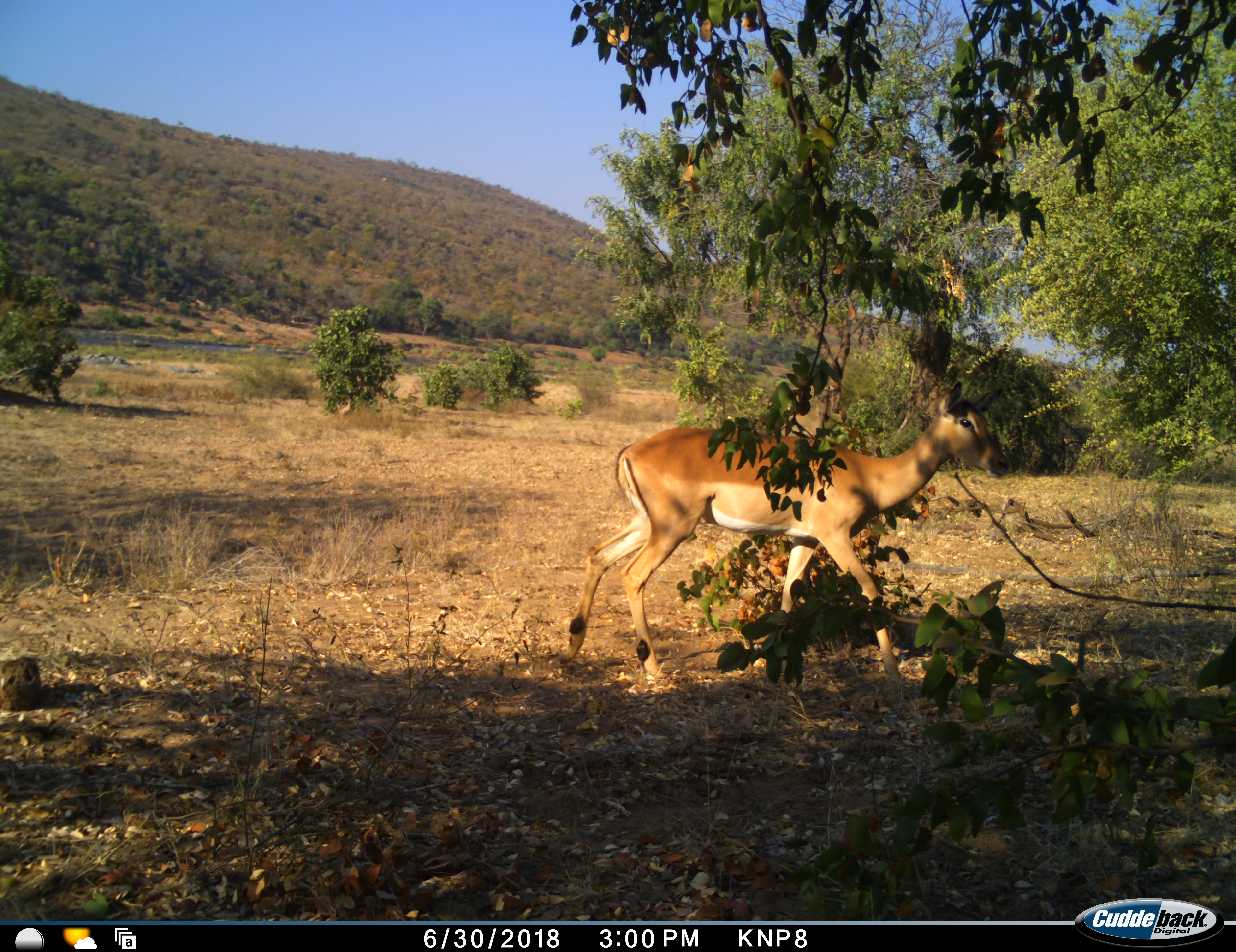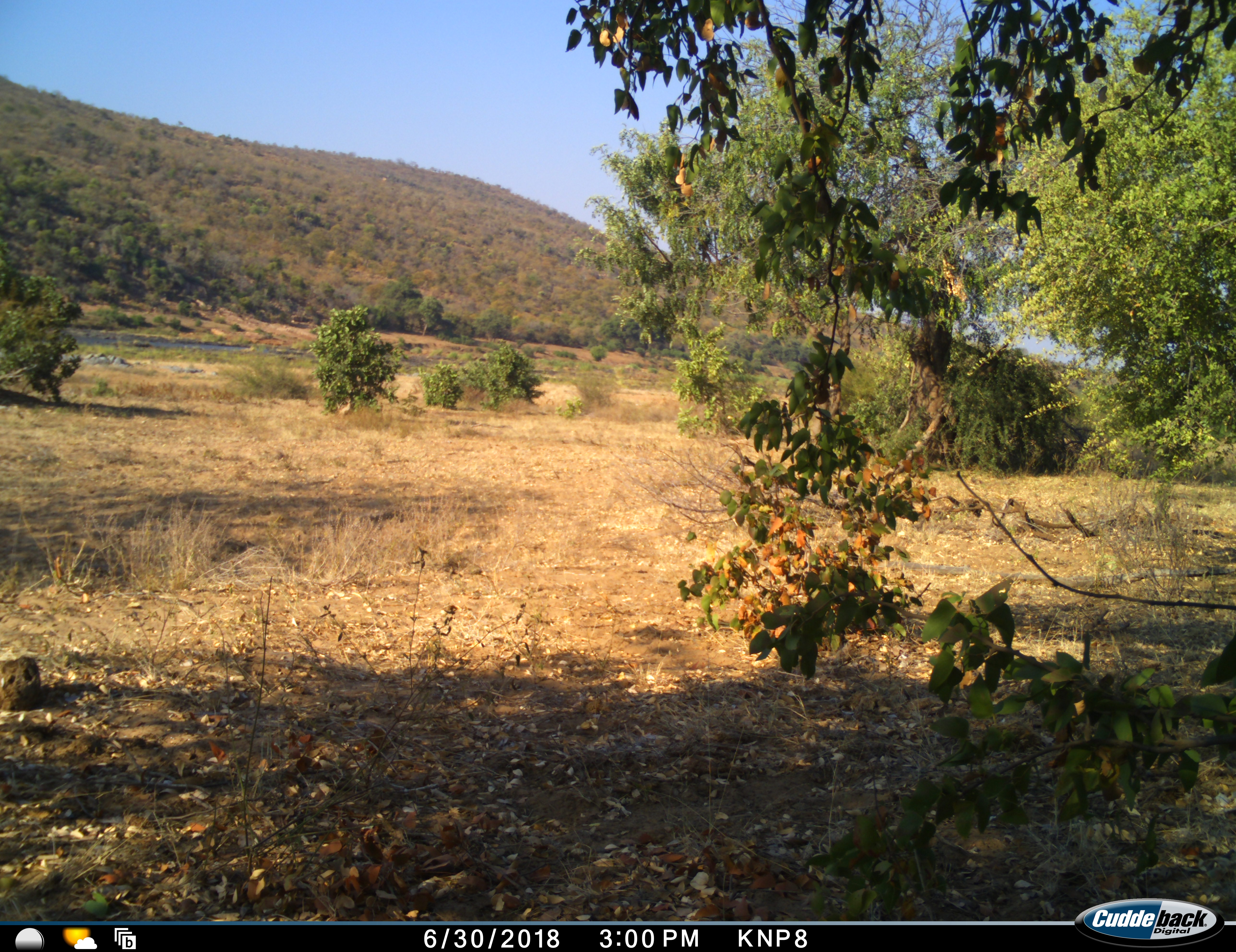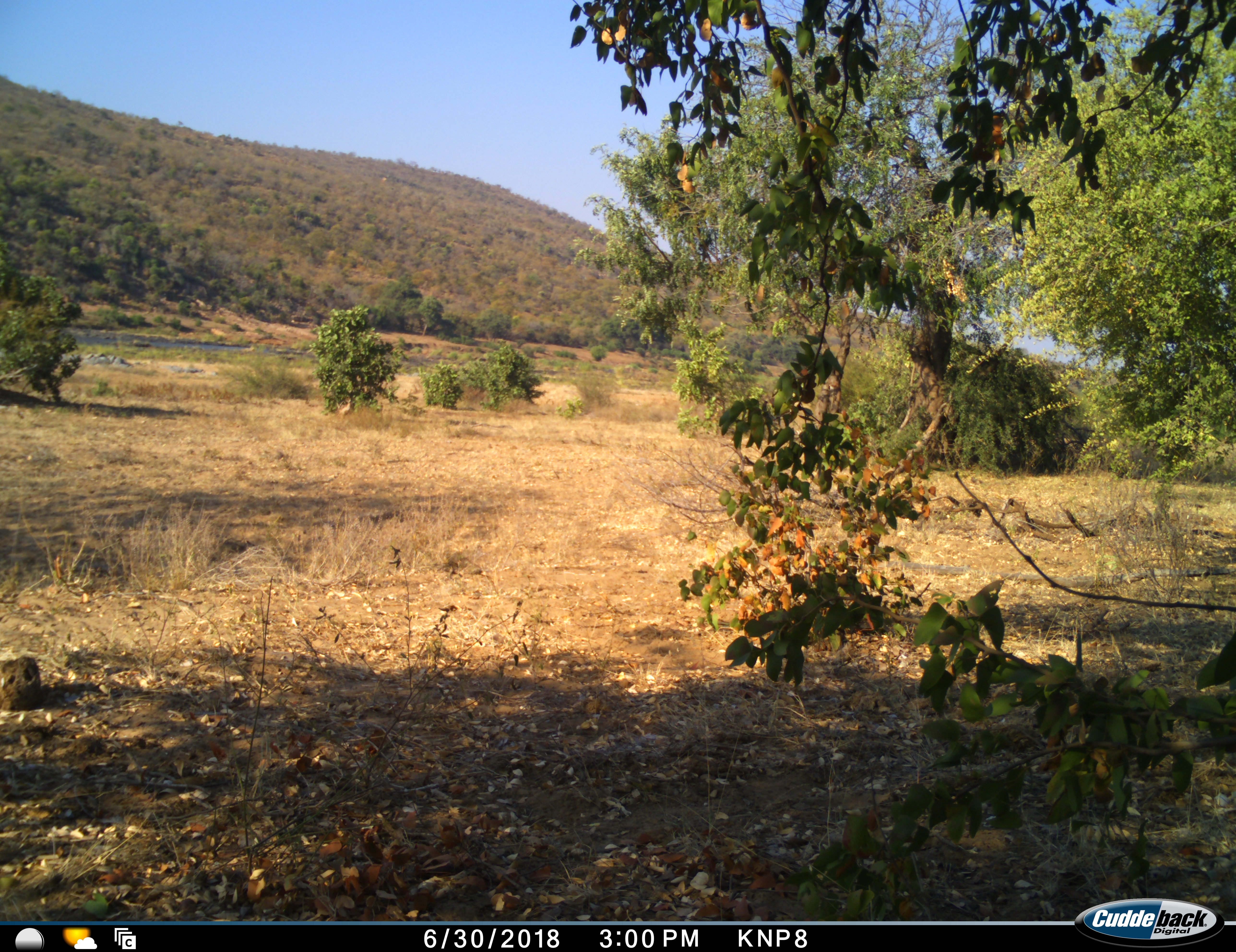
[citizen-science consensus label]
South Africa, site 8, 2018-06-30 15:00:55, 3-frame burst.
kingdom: Animalia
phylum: Chordata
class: Mammalia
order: Artiodactyla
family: Bovidae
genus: Aepyceros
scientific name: Aepyceros melampus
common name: impala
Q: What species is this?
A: Impala (Aepyceros melampus).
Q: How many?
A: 1.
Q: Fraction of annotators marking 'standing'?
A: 10%.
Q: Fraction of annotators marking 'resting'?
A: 0%.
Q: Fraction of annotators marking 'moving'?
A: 100%.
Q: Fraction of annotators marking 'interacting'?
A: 0%.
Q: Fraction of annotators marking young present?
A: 0%.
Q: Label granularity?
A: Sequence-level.